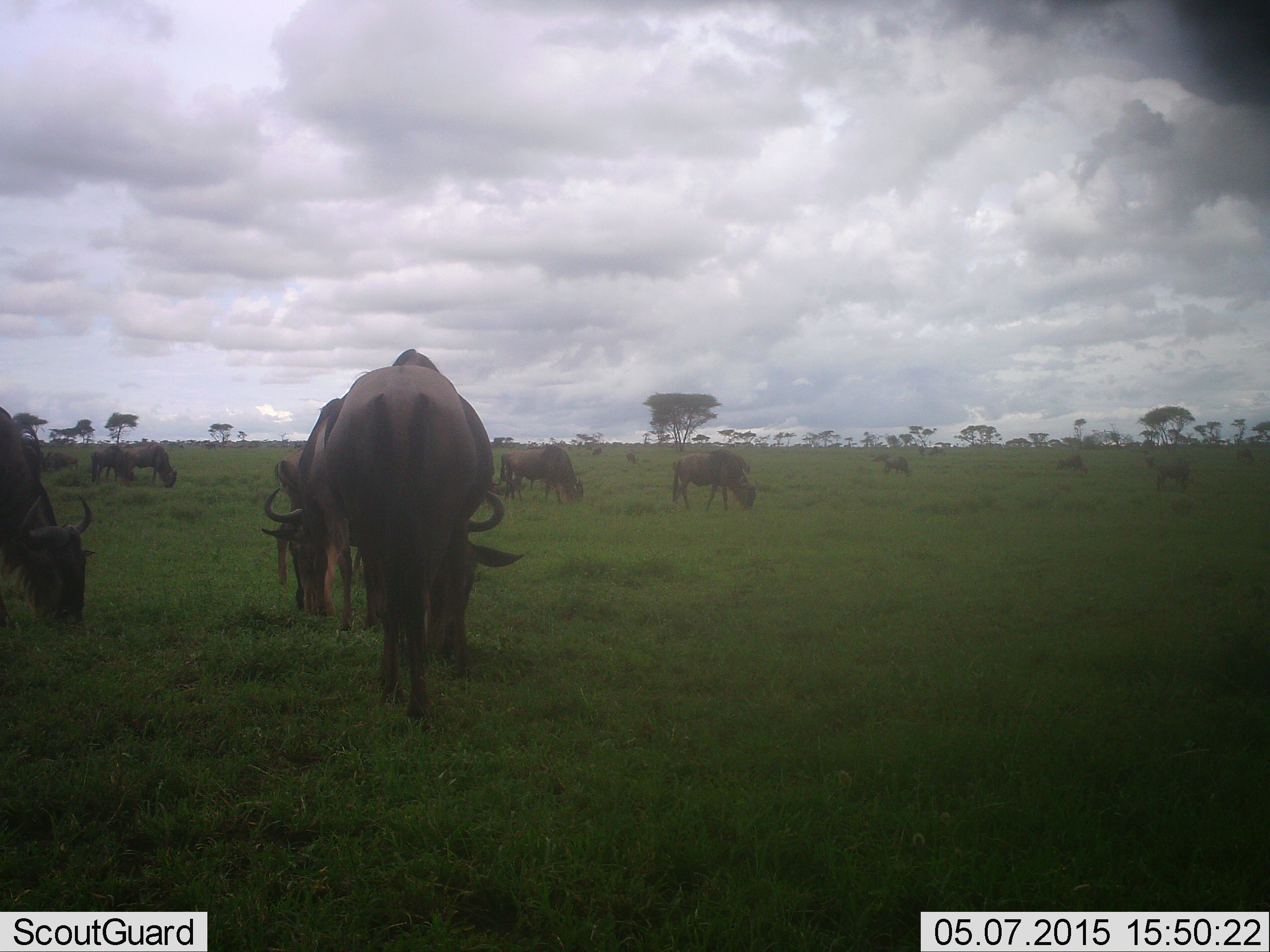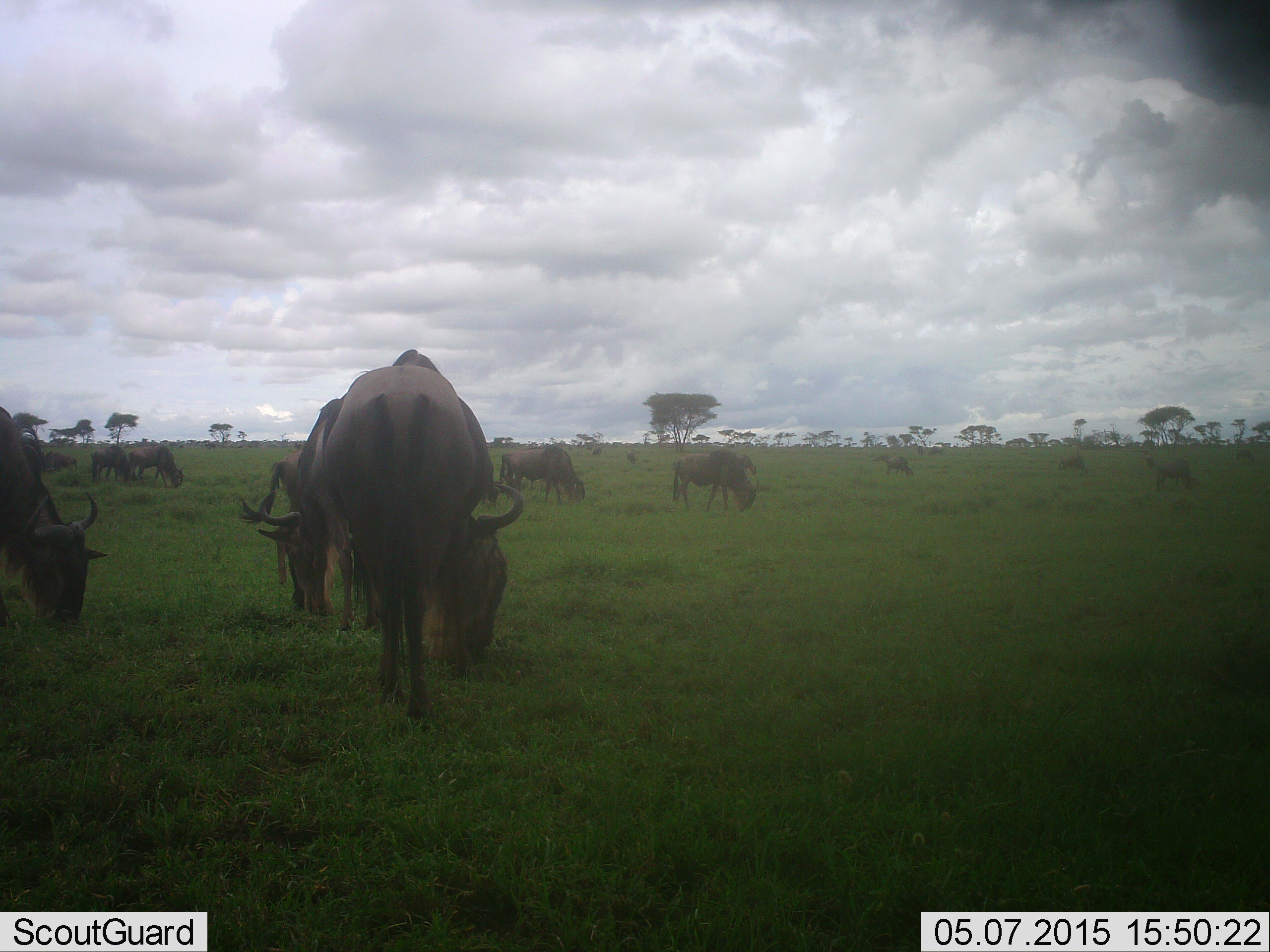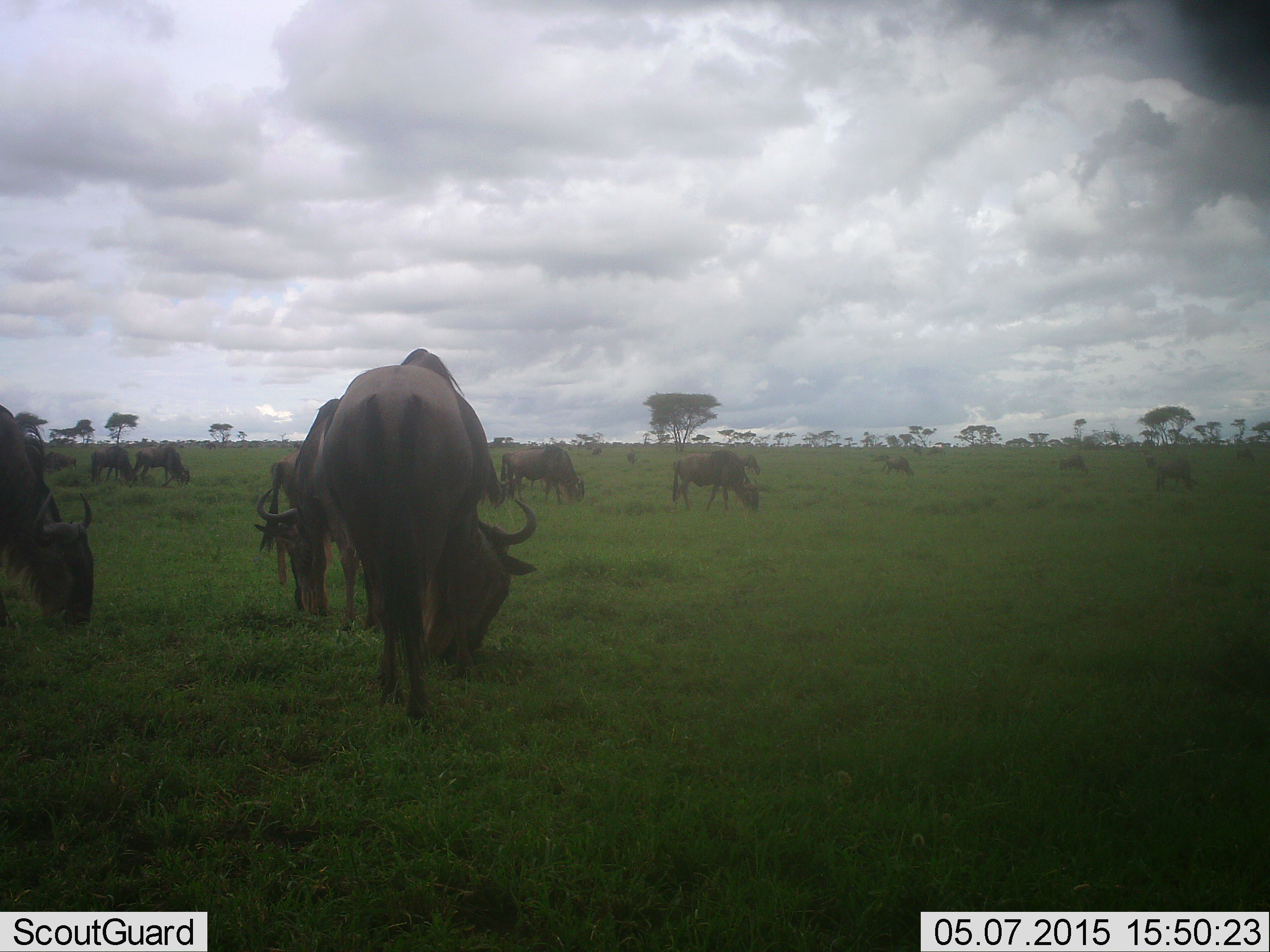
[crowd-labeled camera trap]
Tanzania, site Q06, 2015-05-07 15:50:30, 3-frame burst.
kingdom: Animalia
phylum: Chordata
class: Mammalia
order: Artiodactyla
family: Bovidae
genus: Connochaetes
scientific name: Connochaetes taurinus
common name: blue wildebeest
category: wildebeest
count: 11-50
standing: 40%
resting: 10%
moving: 60%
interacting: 10%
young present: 0%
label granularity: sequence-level